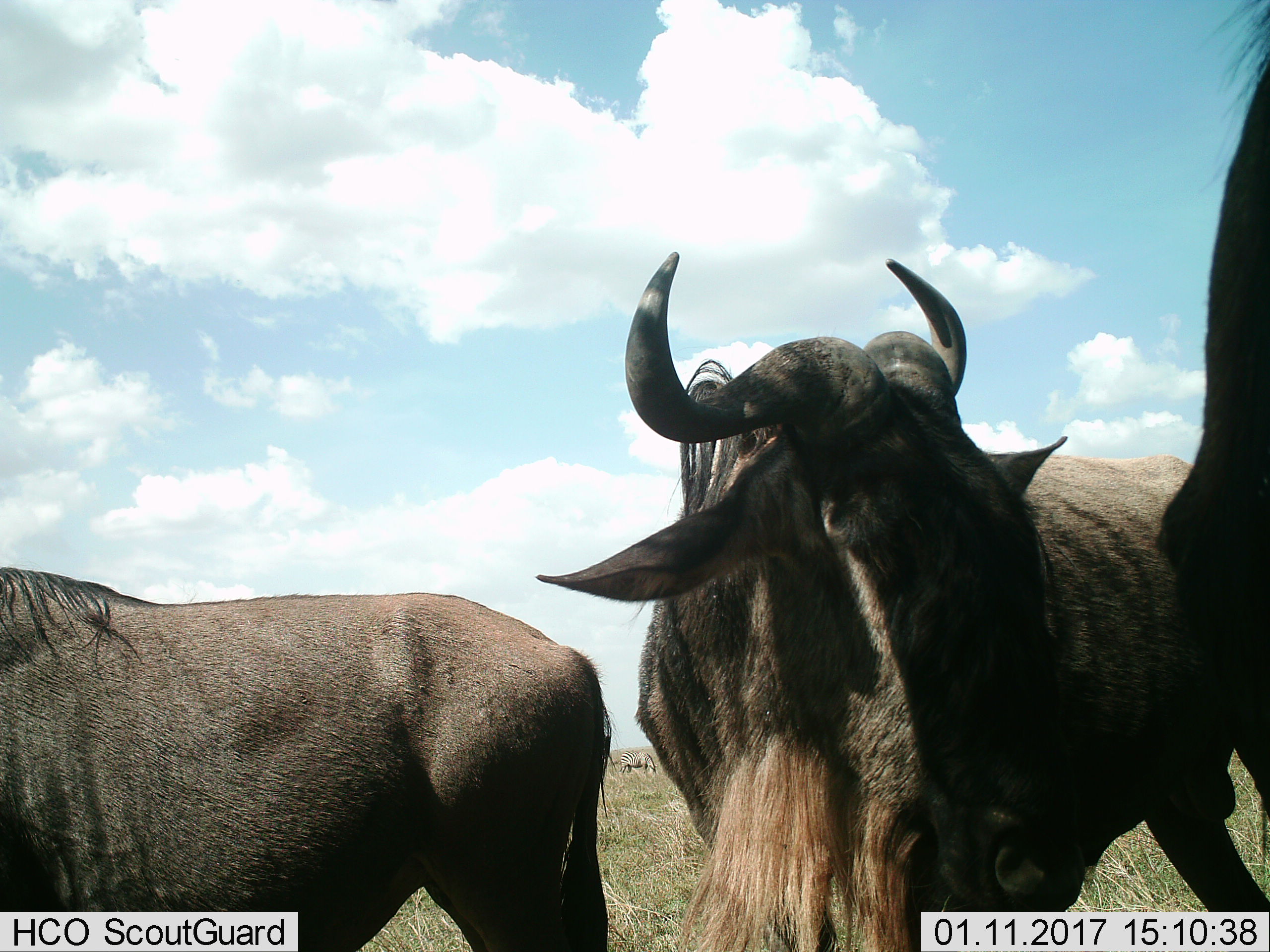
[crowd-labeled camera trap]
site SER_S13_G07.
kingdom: Animalia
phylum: Chordata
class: Mammalia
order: Artiodactyla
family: Bovidae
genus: Connochaetes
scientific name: Connochaetes taurinus taurinus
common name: blue wildebeest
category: wildebeestblue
Wildebeestblue (blue wildebeest) (Connochaetes taurinus taurinus), count 3. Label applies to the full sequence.